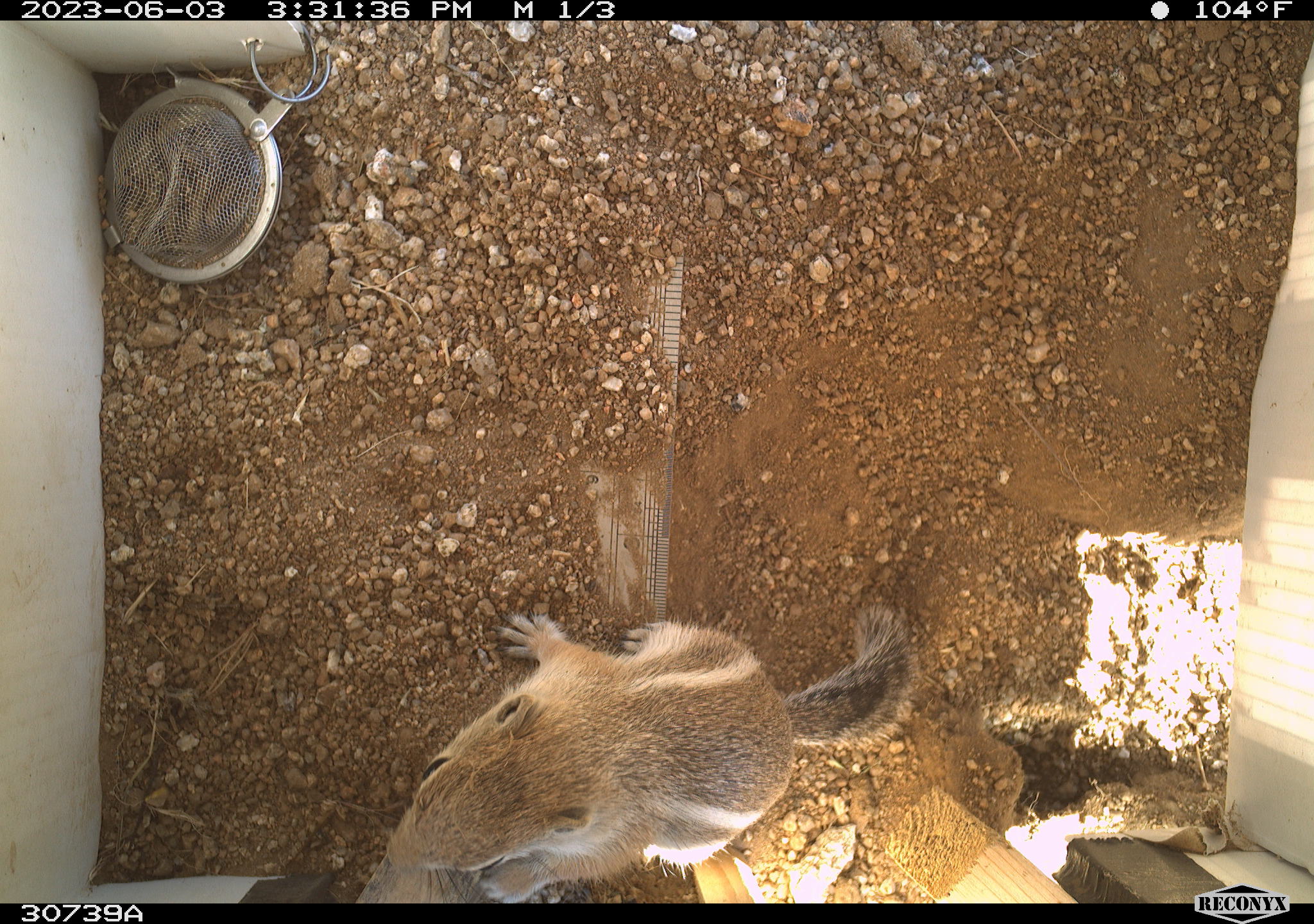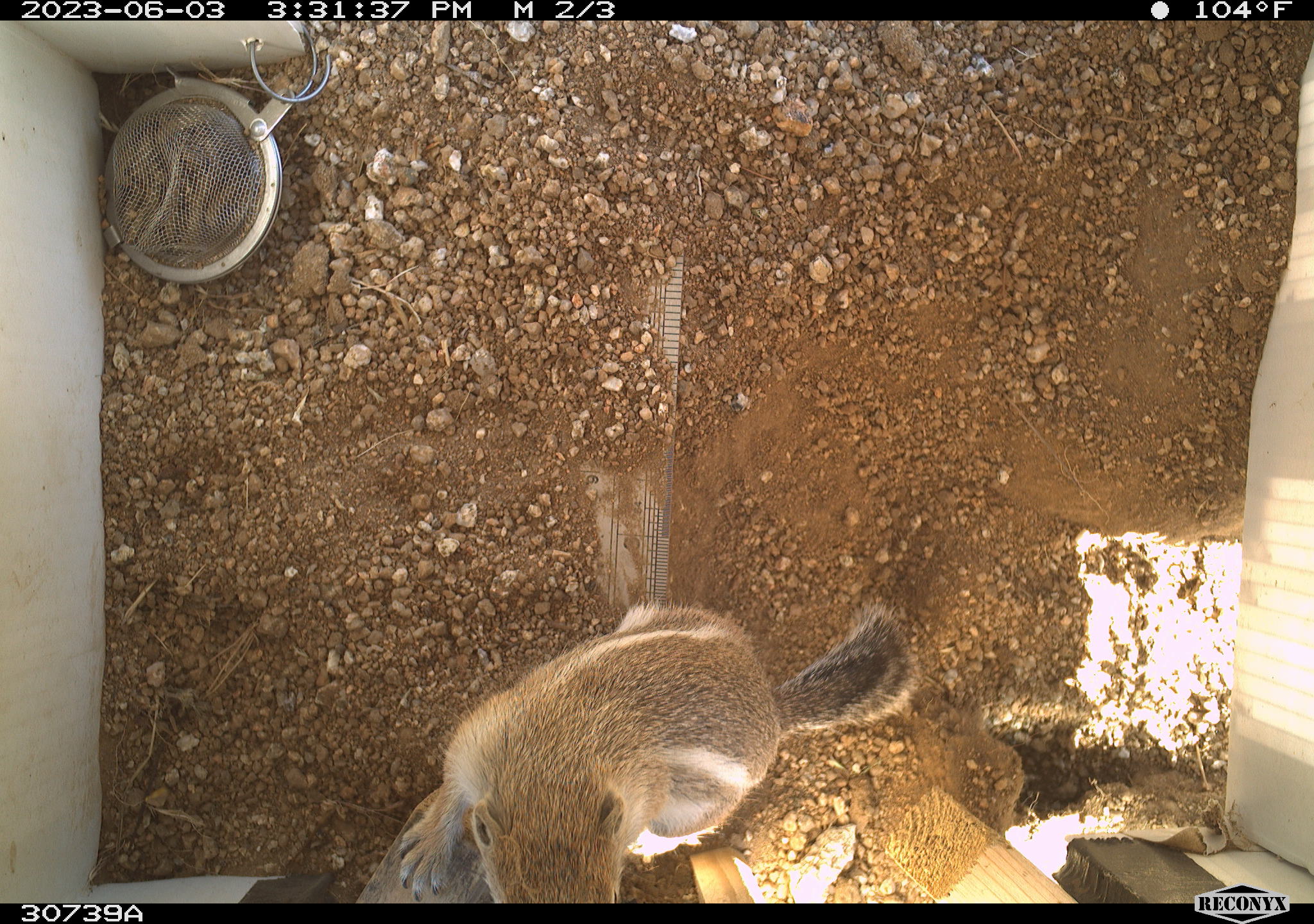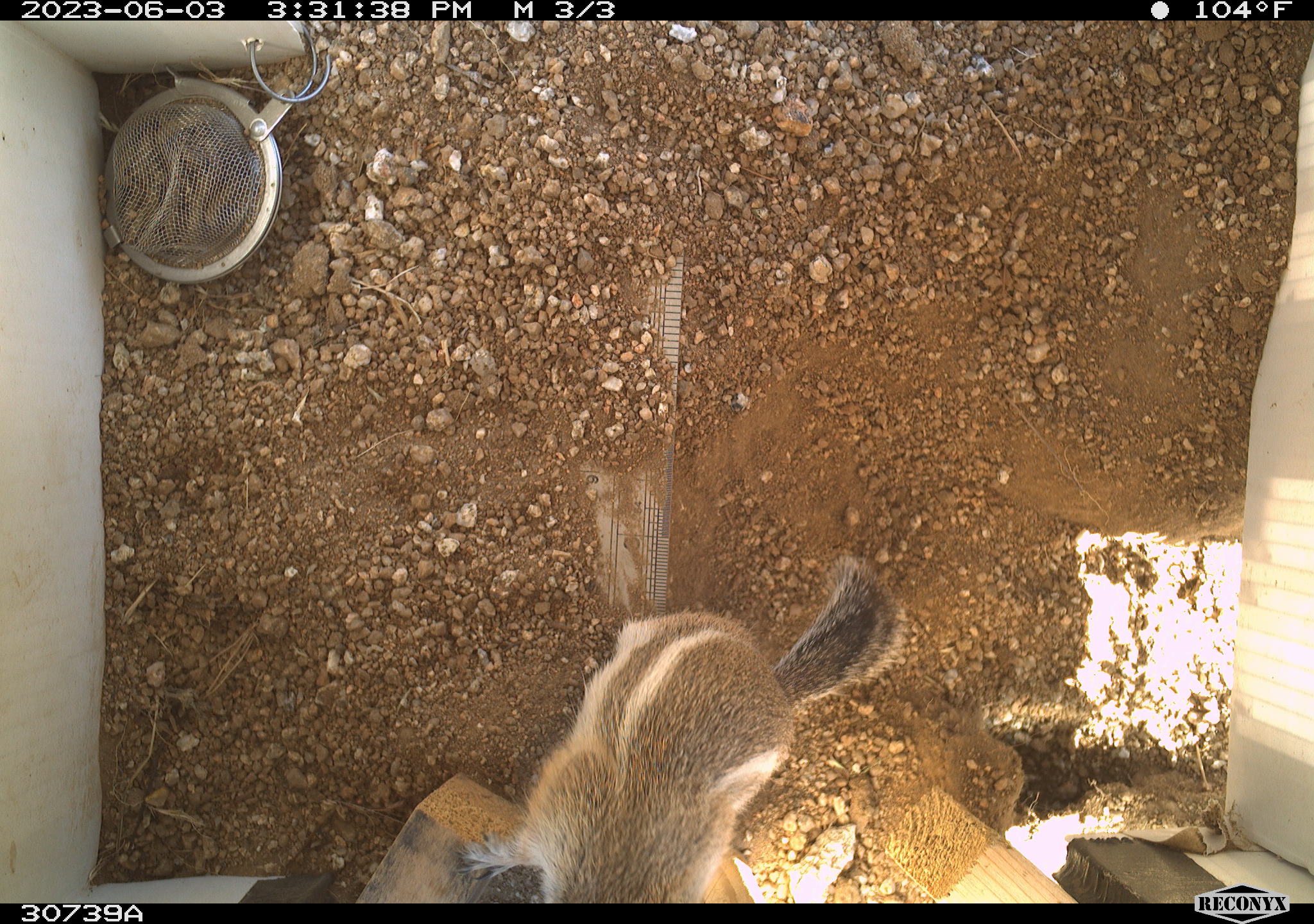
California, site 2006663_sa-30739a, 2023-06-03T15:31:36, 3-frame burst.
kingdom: Animalia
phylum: Chordata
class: Mammalia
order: Rodentia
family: Sciuridae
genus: Ammospermophilus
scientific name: Ammospermophilus leucurus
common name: white-tailed antelope squirrel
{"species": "white-tailed antelope squirrel (Ammospermophilus leucurus)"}